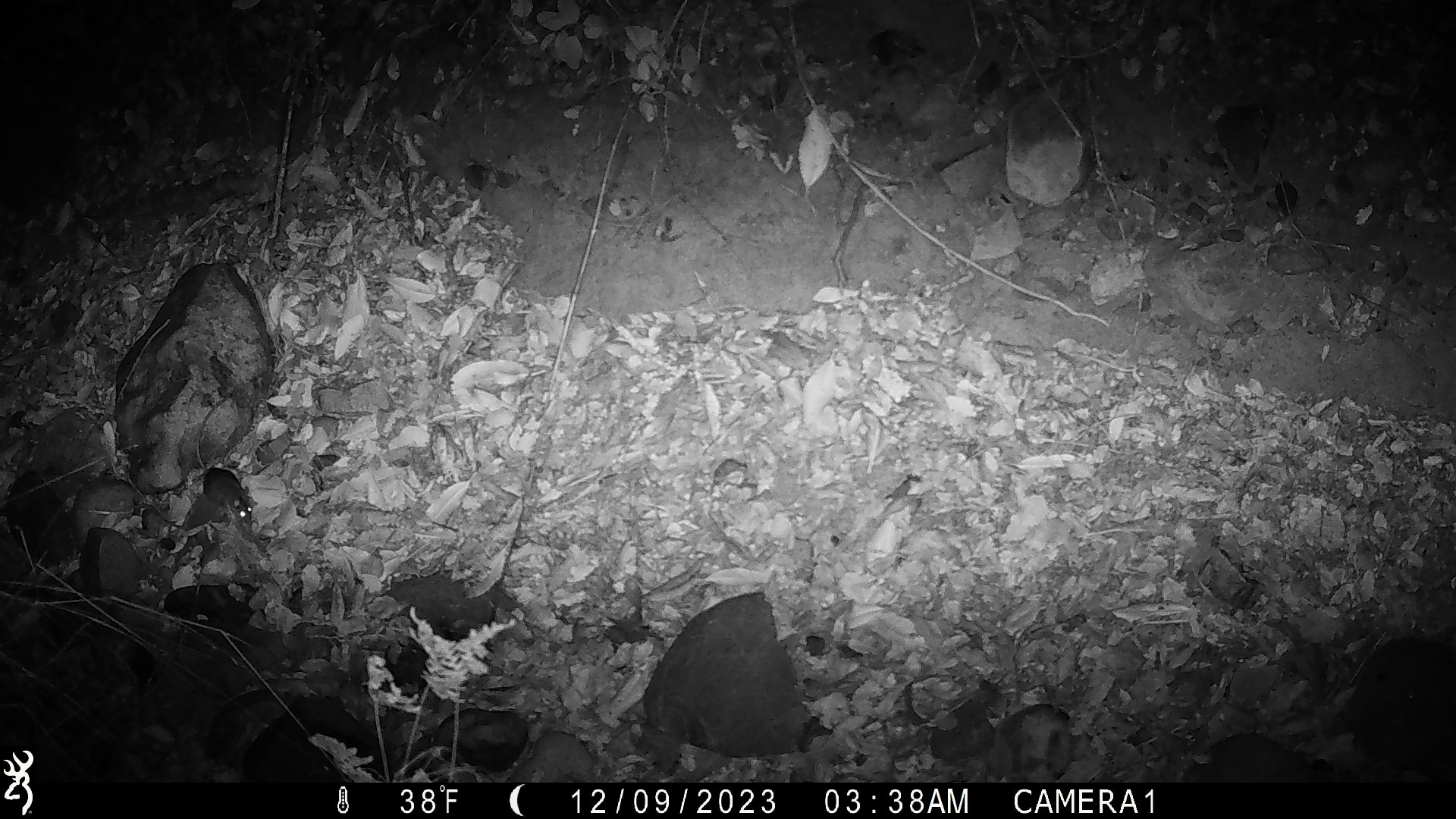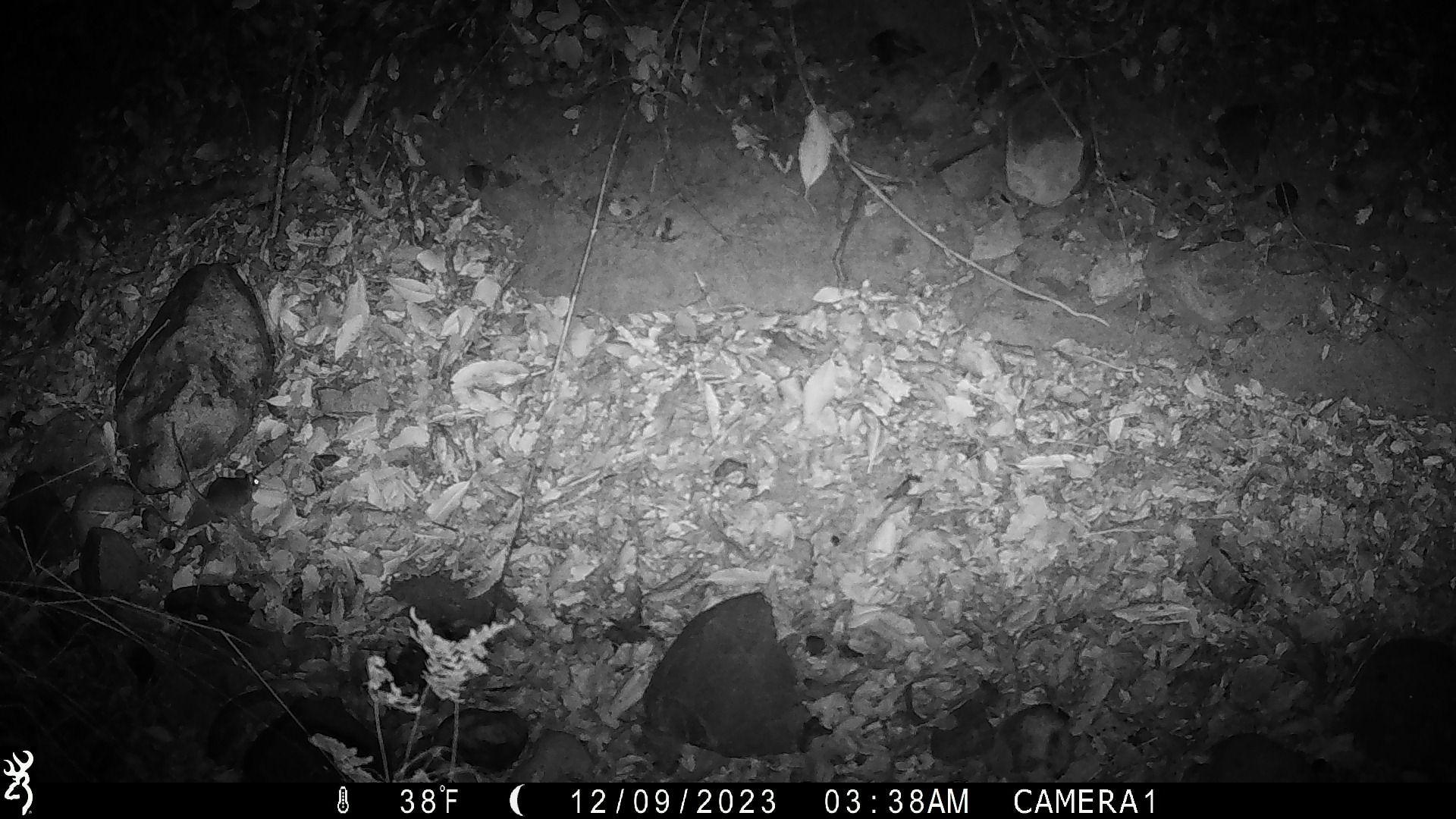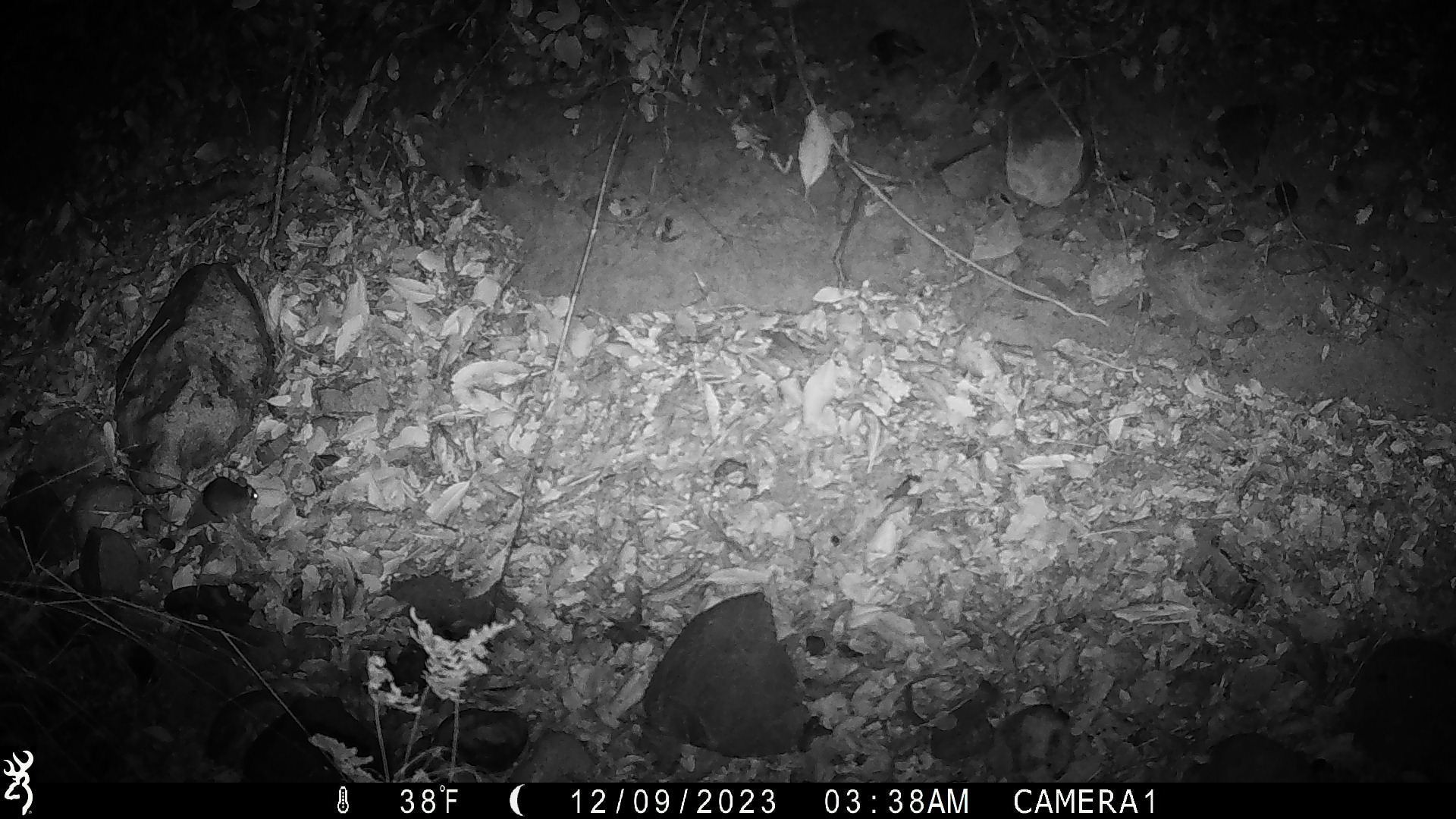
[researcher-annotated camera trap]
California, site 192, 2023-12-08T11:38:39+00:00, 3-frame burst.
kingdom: Animalia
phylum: Chordata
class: Mammalia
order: Rodentia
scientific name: Rodentia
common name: mouse or rat